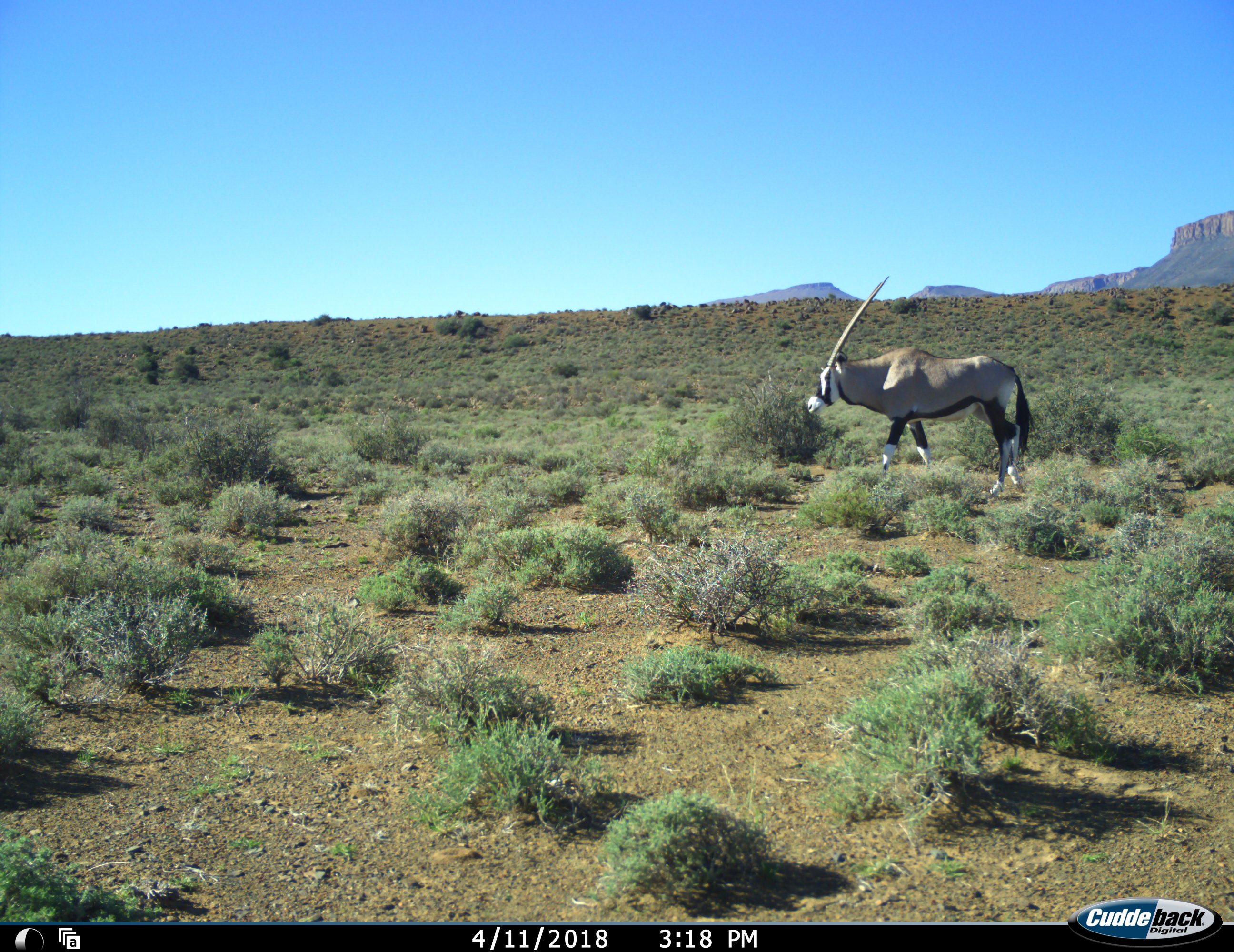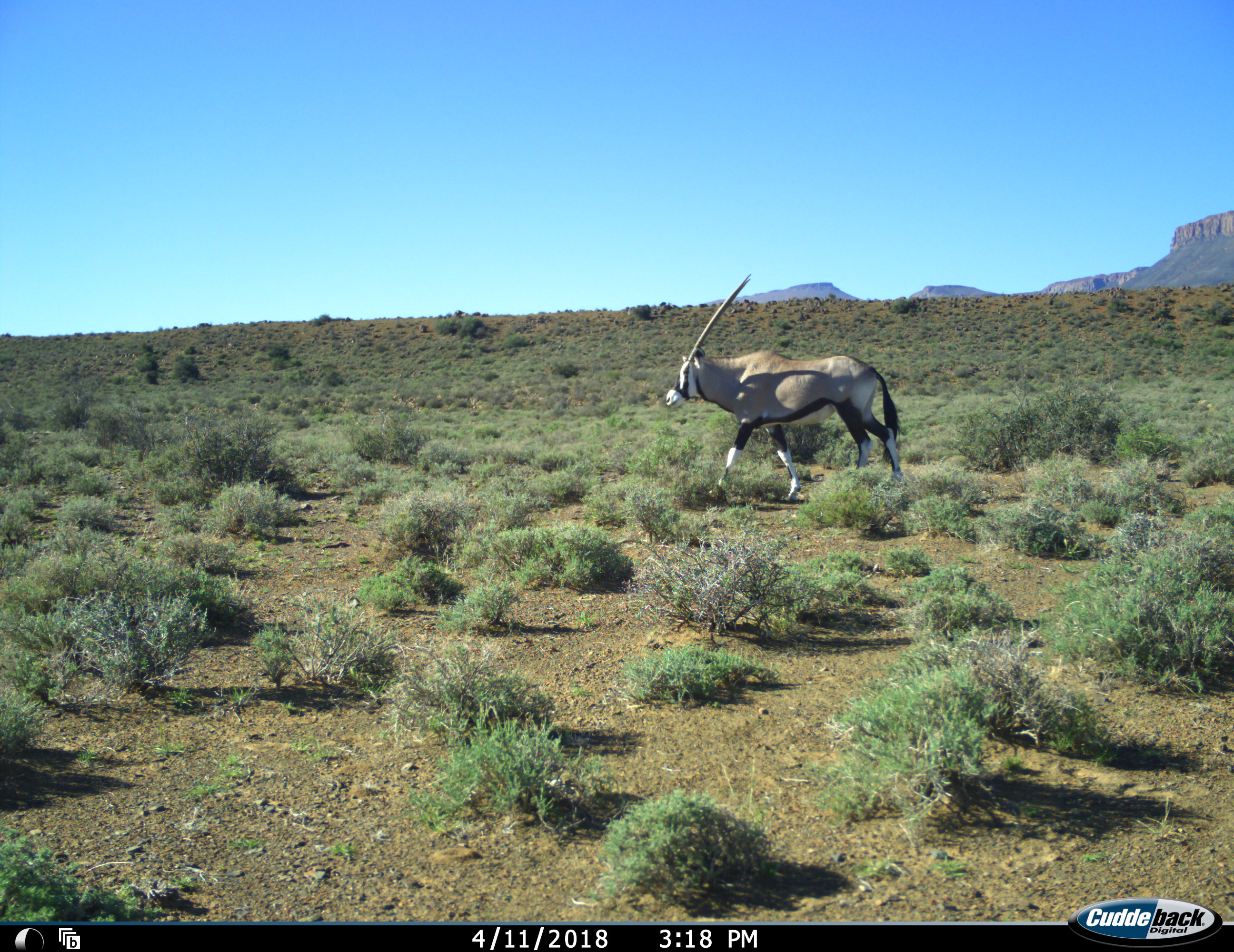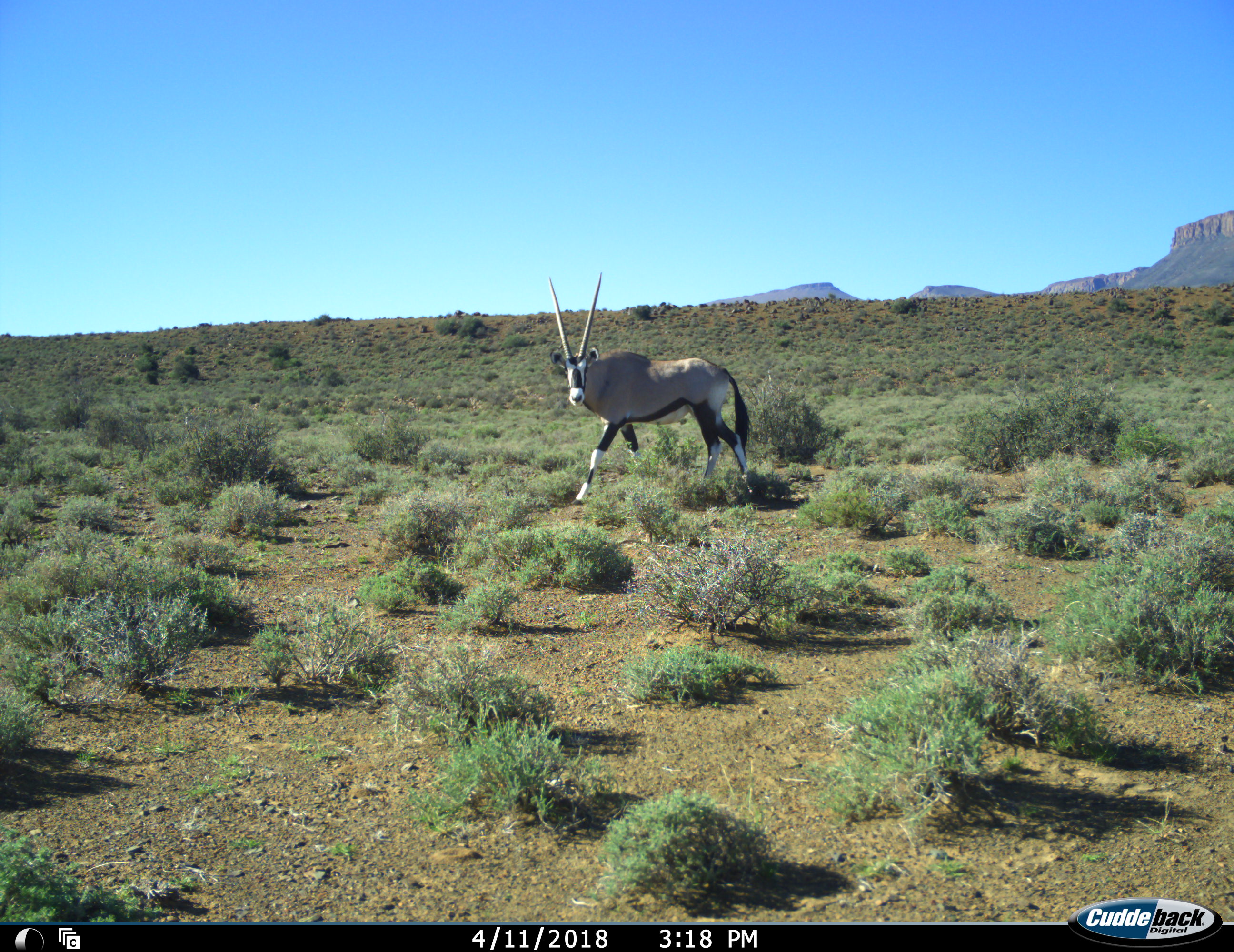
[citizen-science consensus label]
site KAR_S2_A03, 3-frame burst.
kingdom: Animalia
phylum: Chordata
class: Mammalia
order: Artiodactyla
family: Bovidae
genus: Oryx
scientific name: Oryx gazella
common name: gemsbok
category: oryx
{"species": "oryx (gemsbok) (Oryx gazella)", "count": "1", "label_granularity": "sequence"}